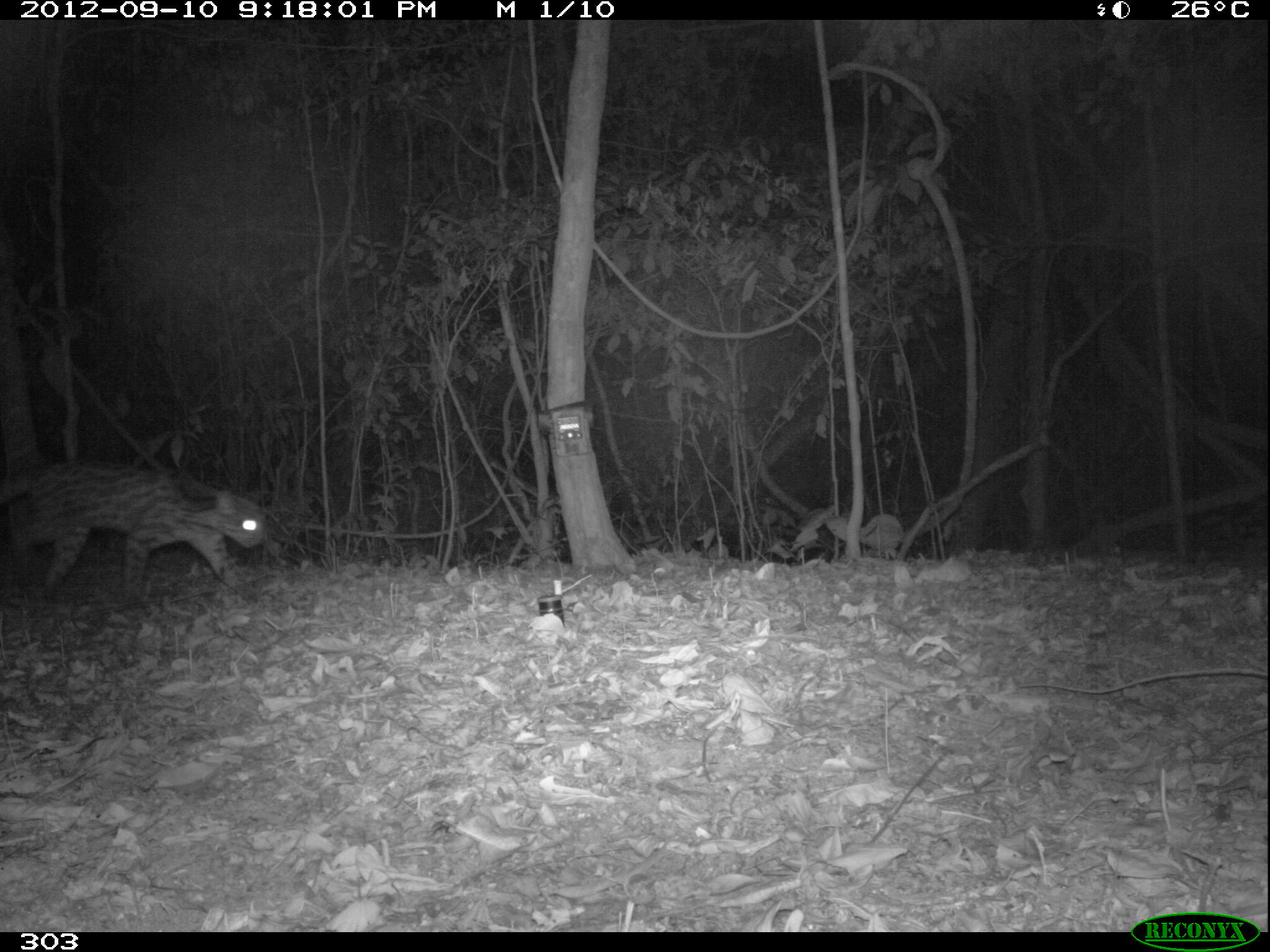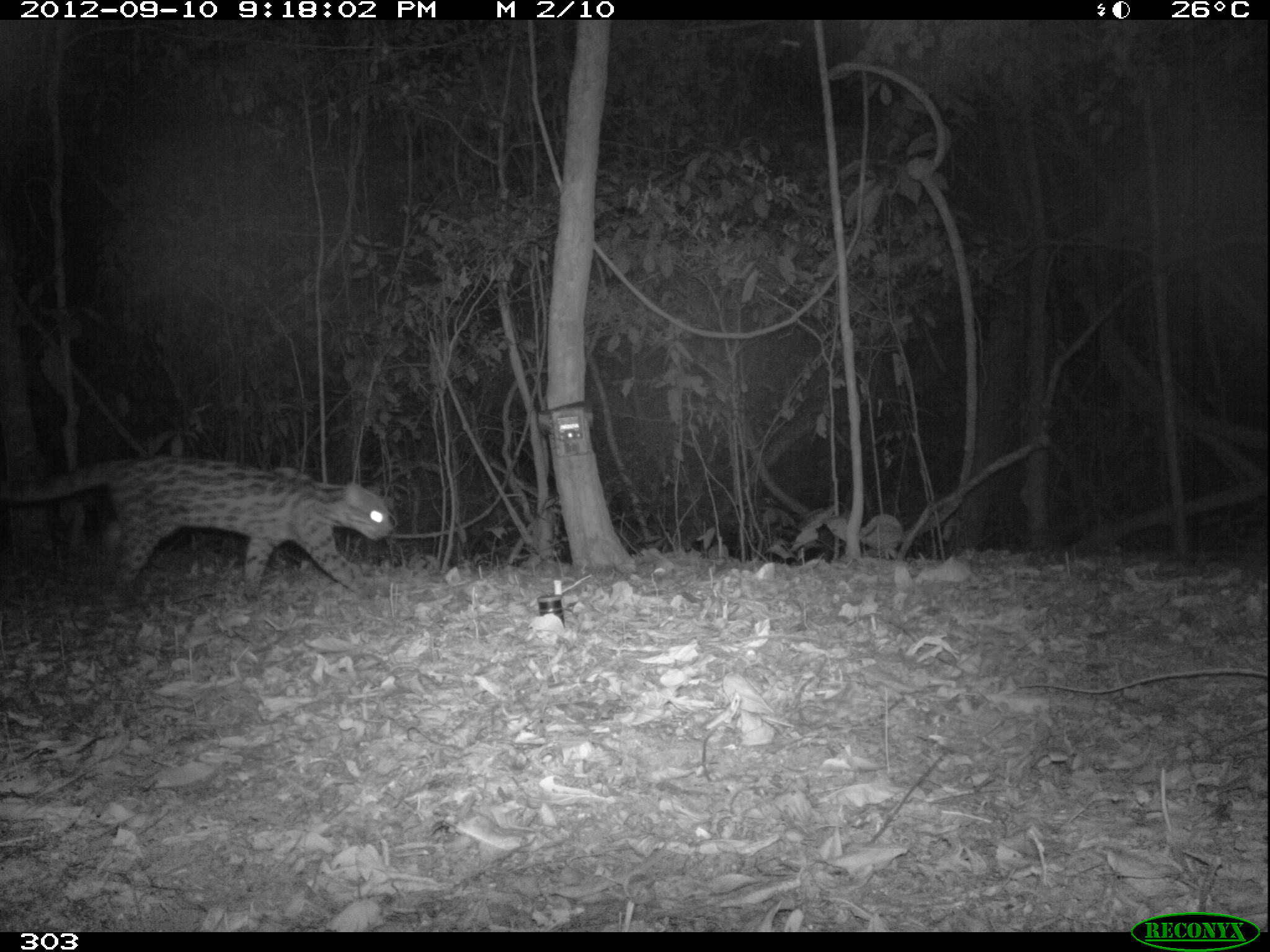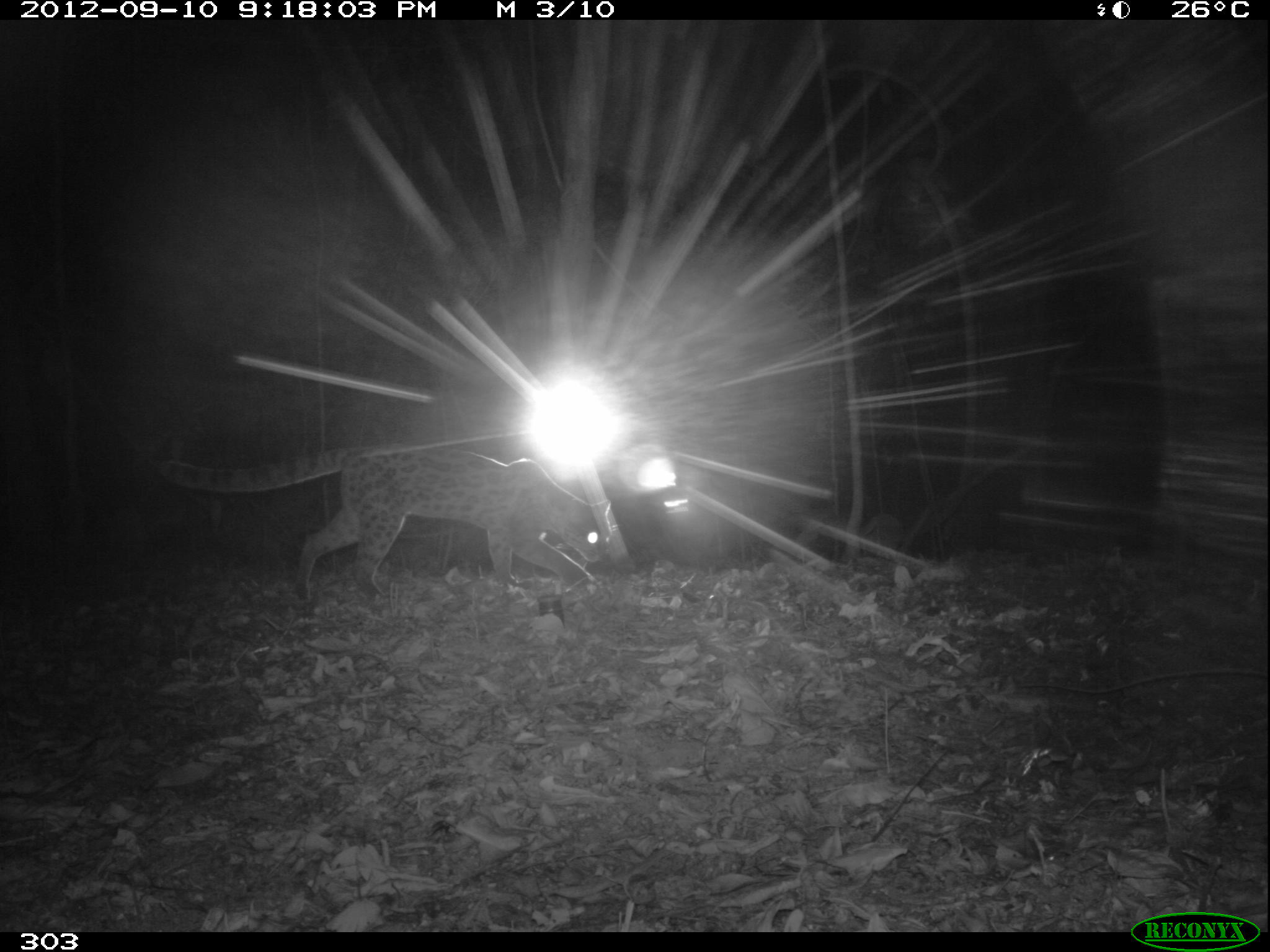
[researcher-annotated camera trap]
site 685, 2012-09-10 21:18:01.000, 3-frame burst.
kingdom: Animalia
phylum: Chordata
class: Mammalia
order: Carnivora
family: Felidae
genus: Leopardus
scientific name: Leopardus wiedii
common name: margay